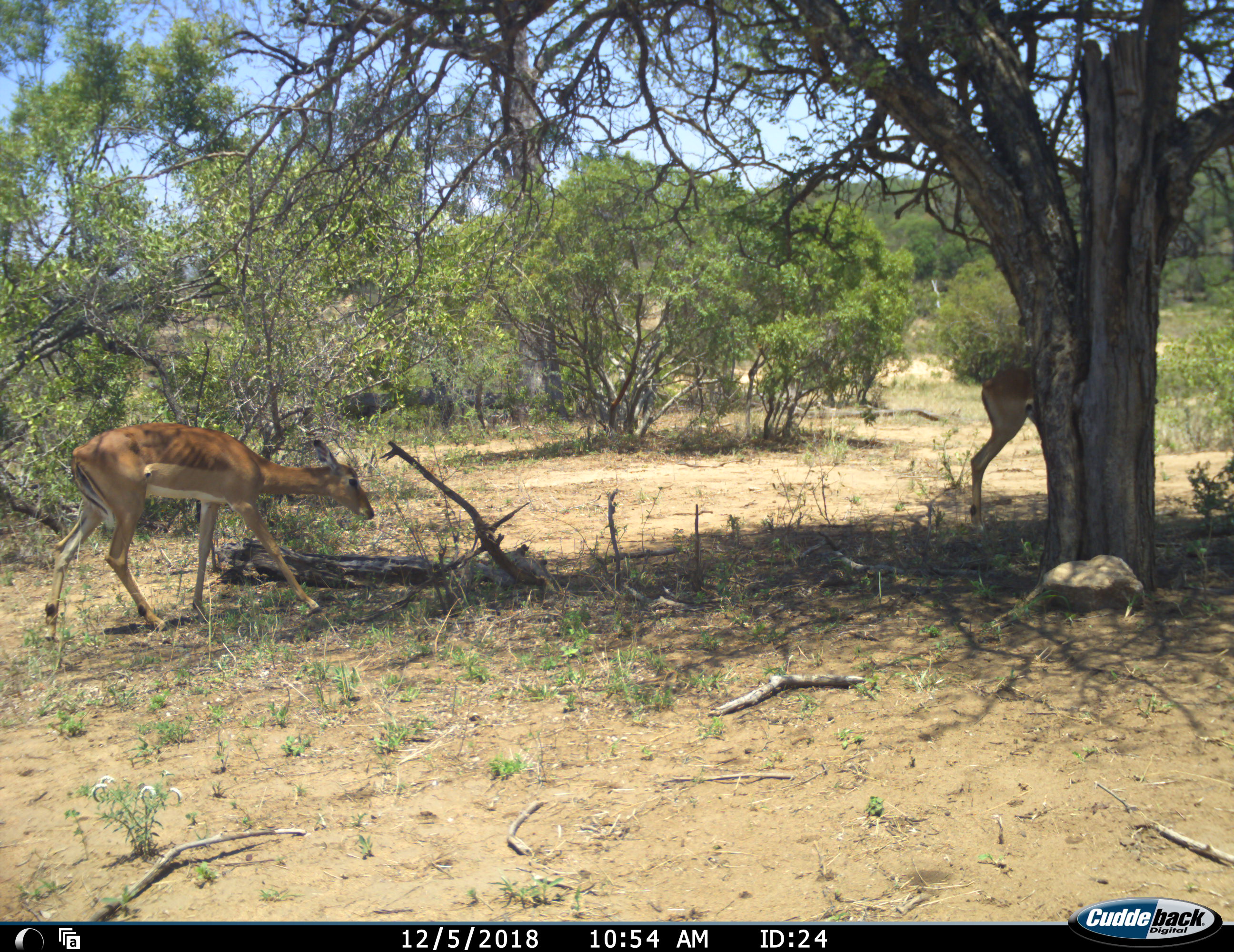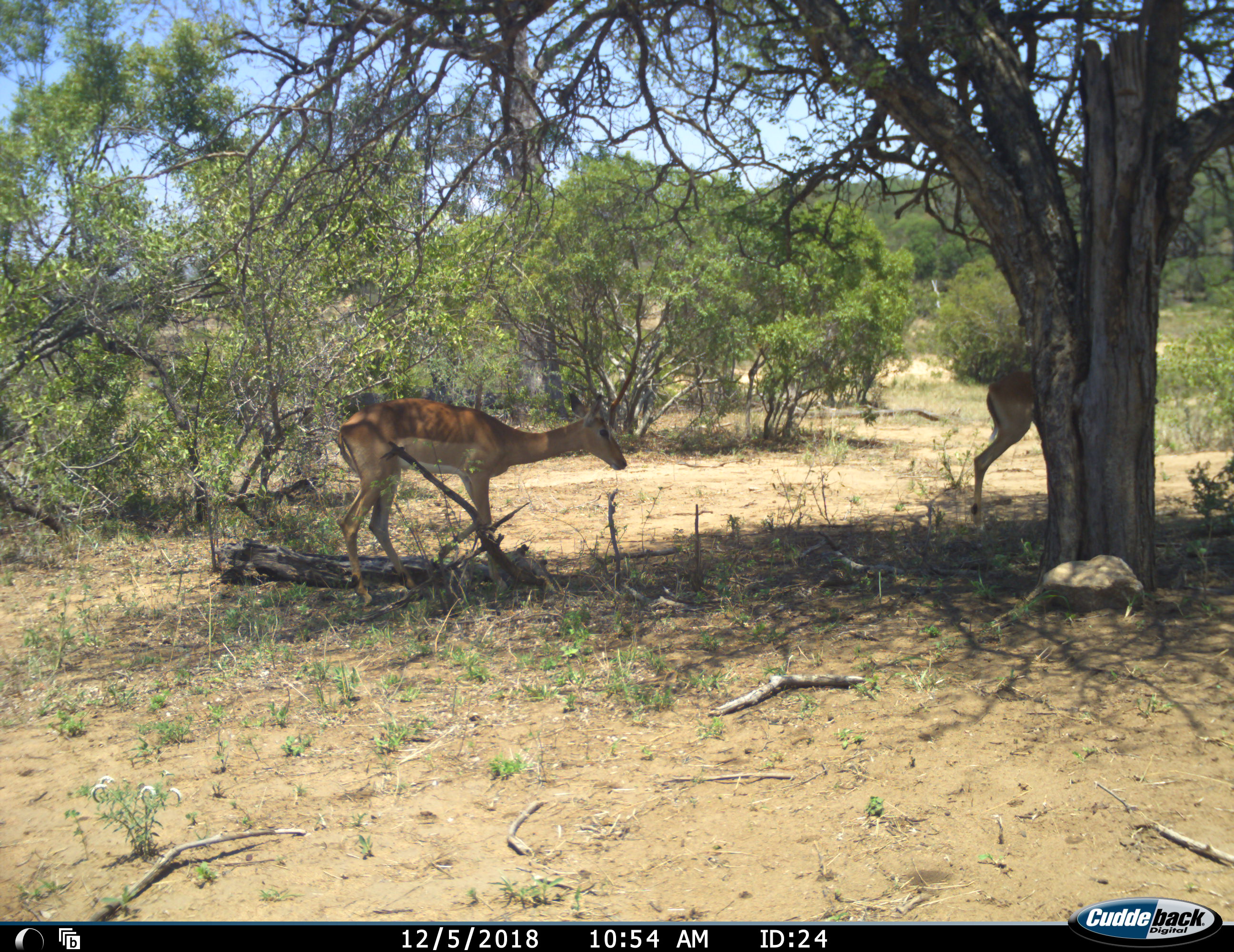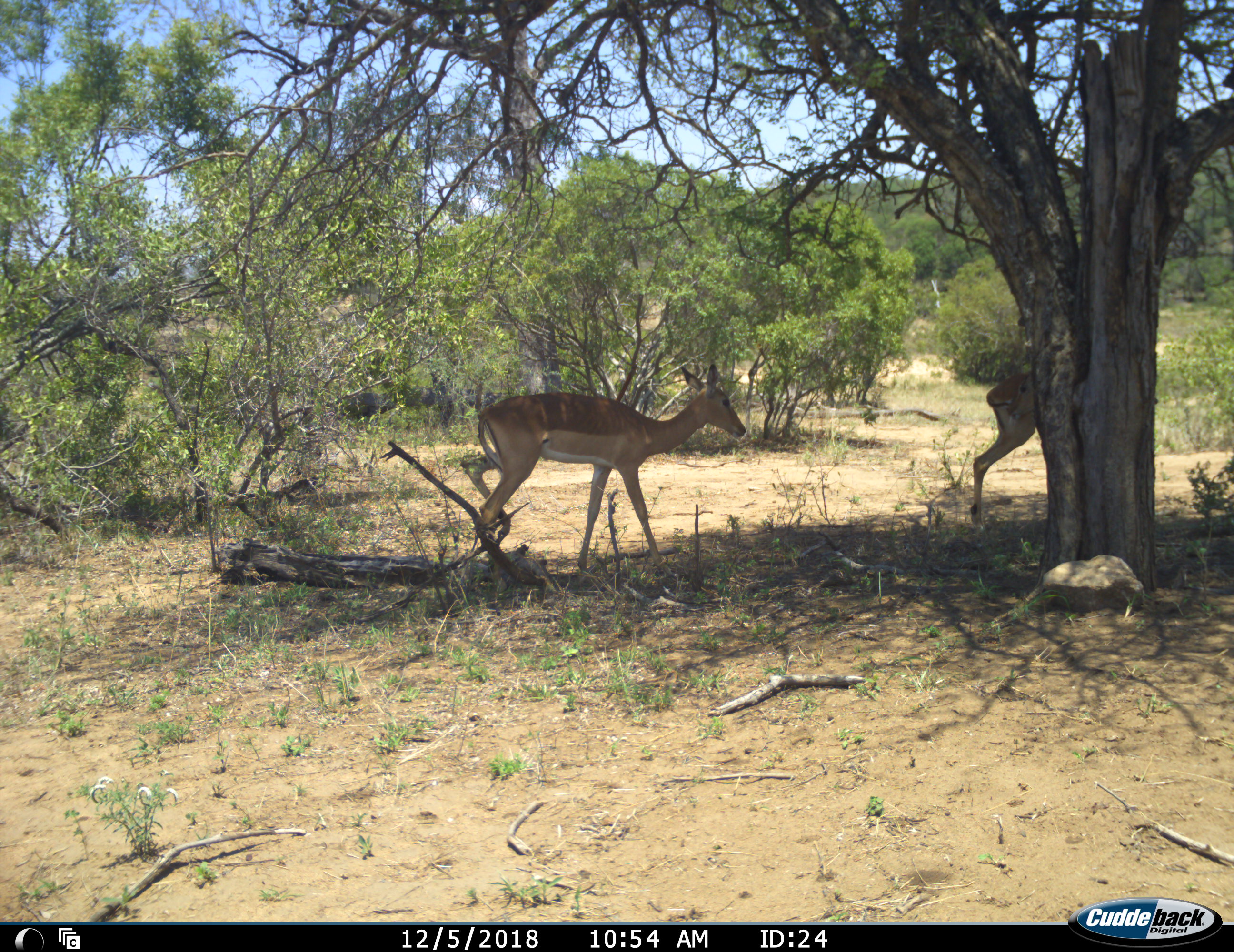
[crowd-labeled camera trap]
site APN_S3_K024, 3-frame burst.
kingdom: Animalia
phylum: Chordata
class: Mammalia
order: Artiodactyla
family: Bovidae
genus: Aepyceros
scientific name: Aepyceros melampus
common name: impala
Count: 2.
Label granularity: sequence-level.